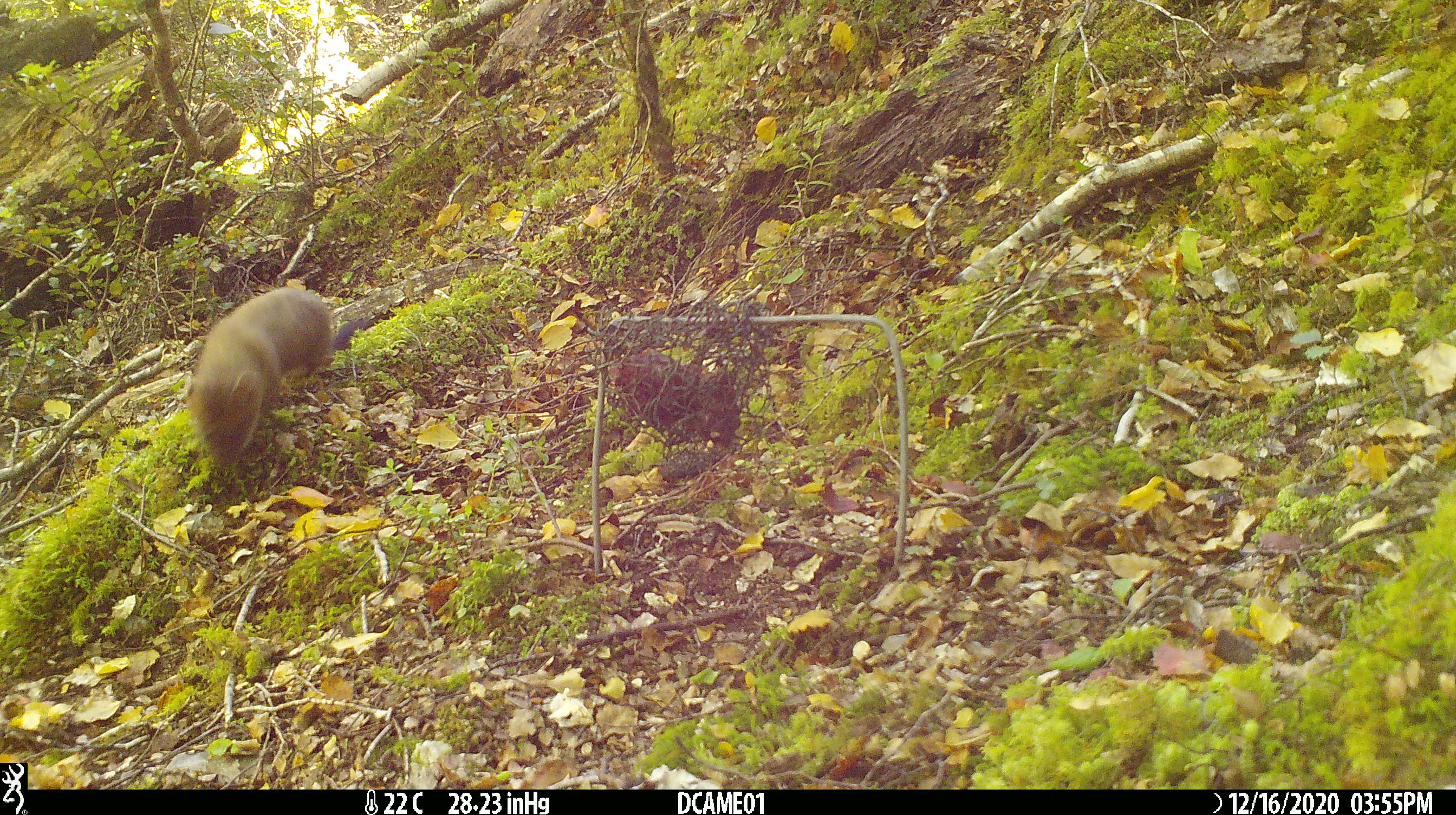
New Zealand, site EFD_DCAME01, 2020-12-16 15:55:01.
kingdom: Animalia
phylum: Chordata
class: Mammalia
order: Carnivora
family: Mustelidae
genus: Mustela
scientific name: Mustela erminea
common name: stoat